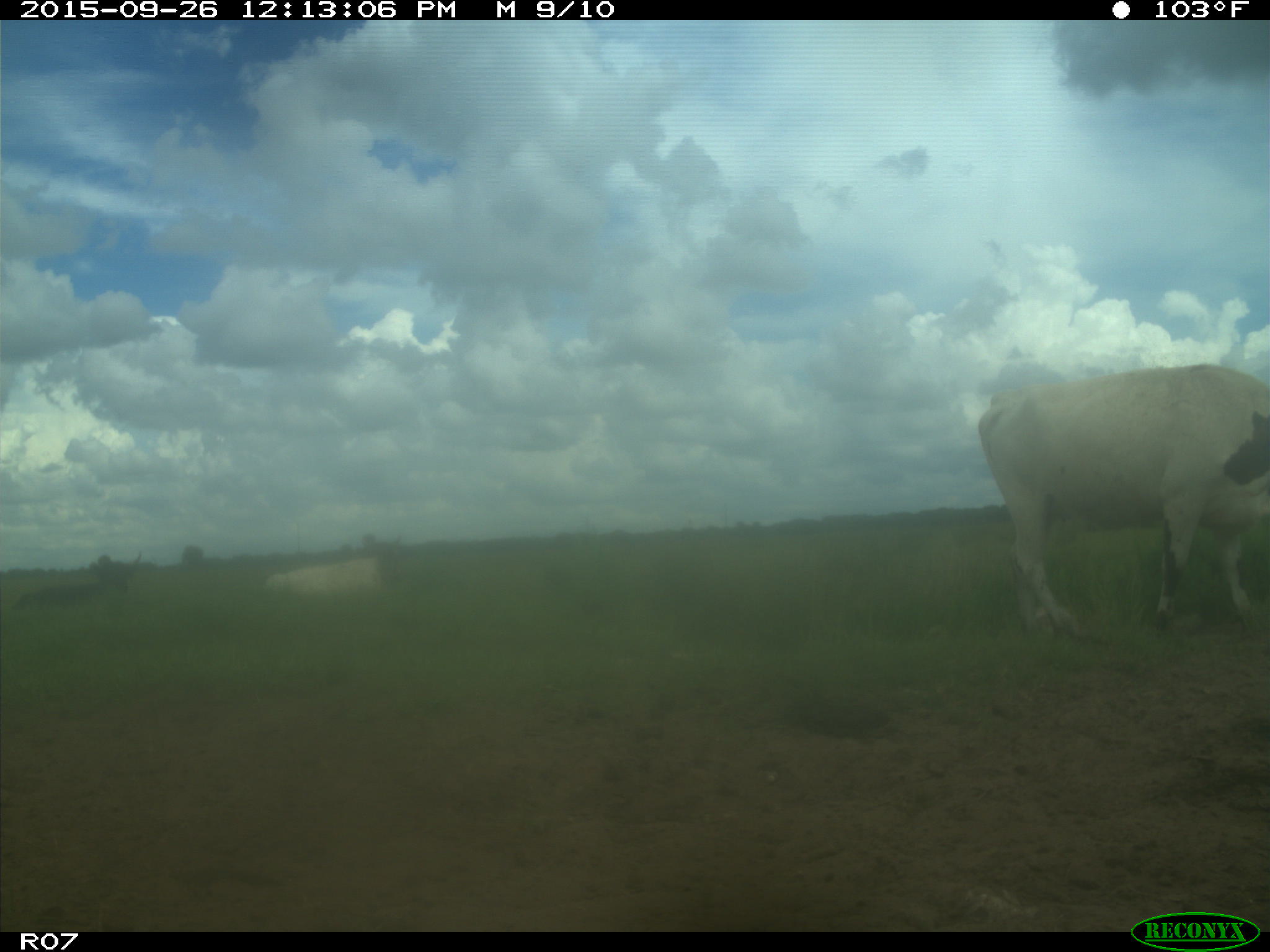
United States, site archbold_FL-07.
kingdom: Animalia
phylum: Chordata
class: Mammalia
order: Artiodactyla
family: Bovidae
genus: Bos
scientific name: Bos taurus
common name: domestic cow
Bos taurus (domestic cow).